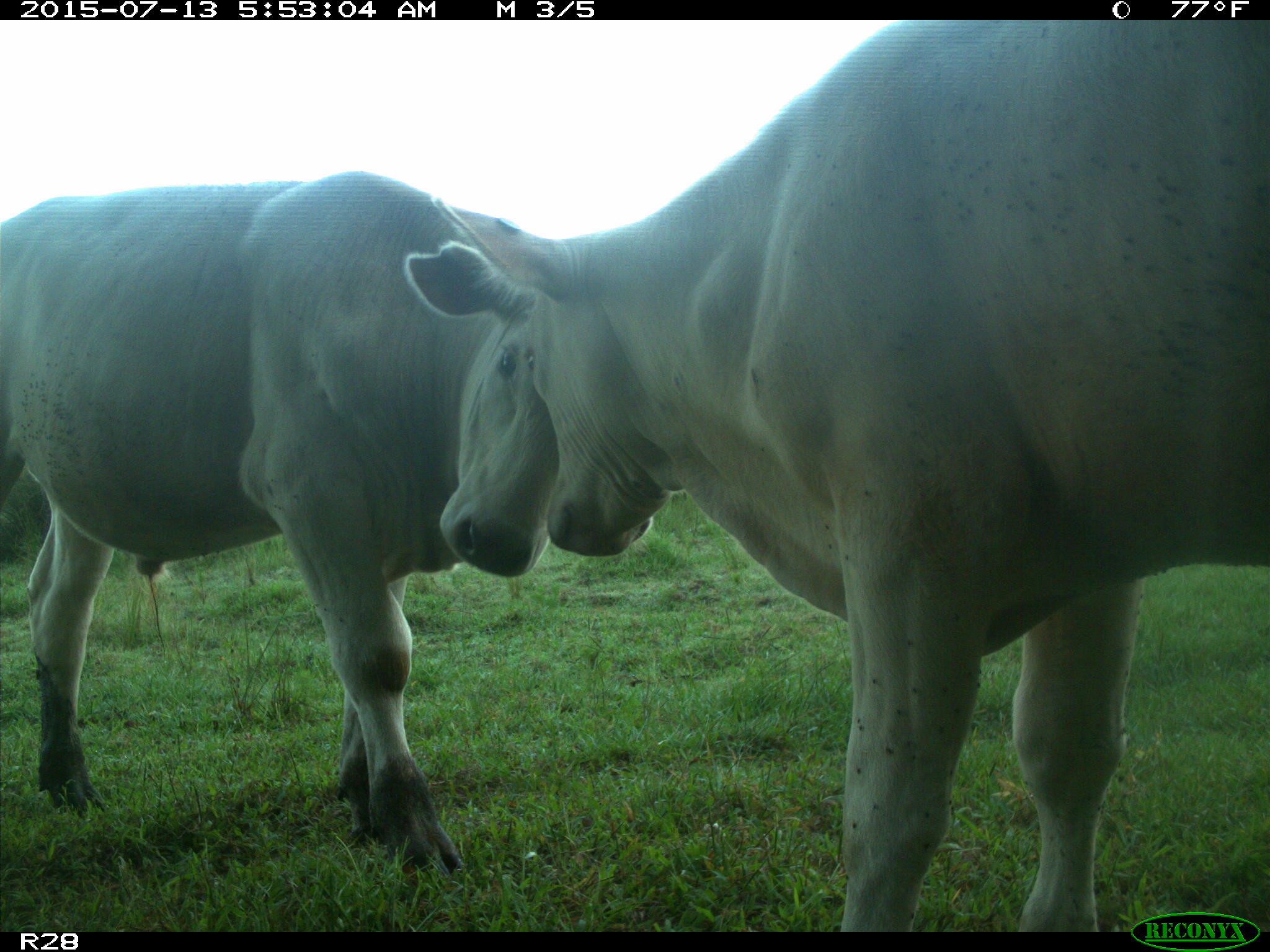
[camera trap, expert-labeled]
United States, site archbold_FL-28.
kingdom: Animalia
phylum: Chordata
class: Mammalia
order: Artiodactyla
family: Bovidae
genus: Bos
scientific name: Bos taurus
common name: domestic cow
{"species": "Bos taurus (domestic cow)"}